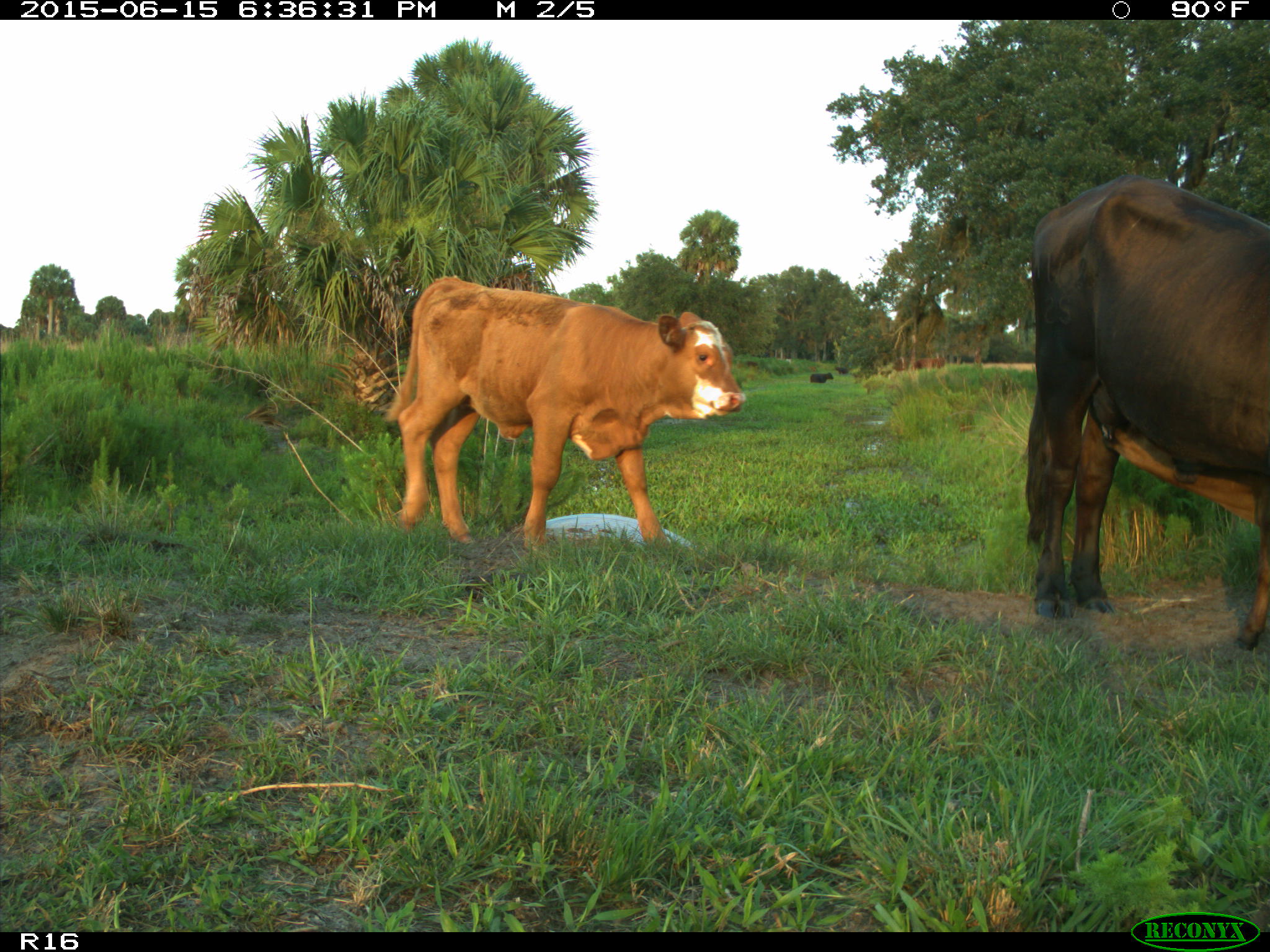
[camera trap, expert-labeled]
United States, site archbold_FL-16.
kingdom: Animalia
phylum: Chordata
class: Mammalia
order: Artiodactyla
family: Bovidae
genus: Bos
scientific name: Bos taurus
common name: domestic cow